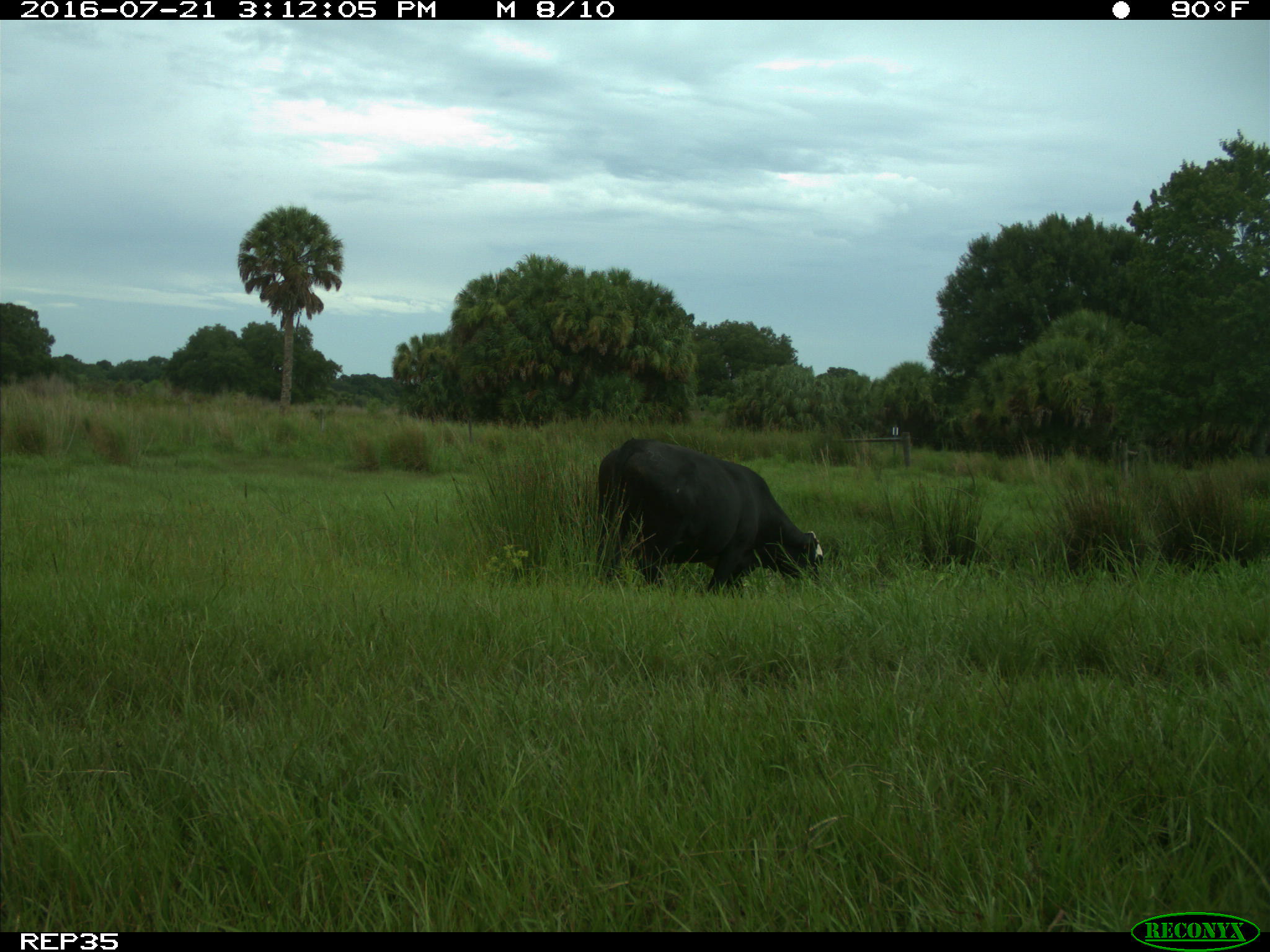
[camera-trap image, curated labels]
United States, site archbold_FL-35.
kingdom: Animalia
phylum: Chordata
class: Mammalia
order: Artiodactyla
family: Bovidae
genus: Bos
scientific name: Bos taurus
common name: domestic cow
Bos taurus (domestic cow).